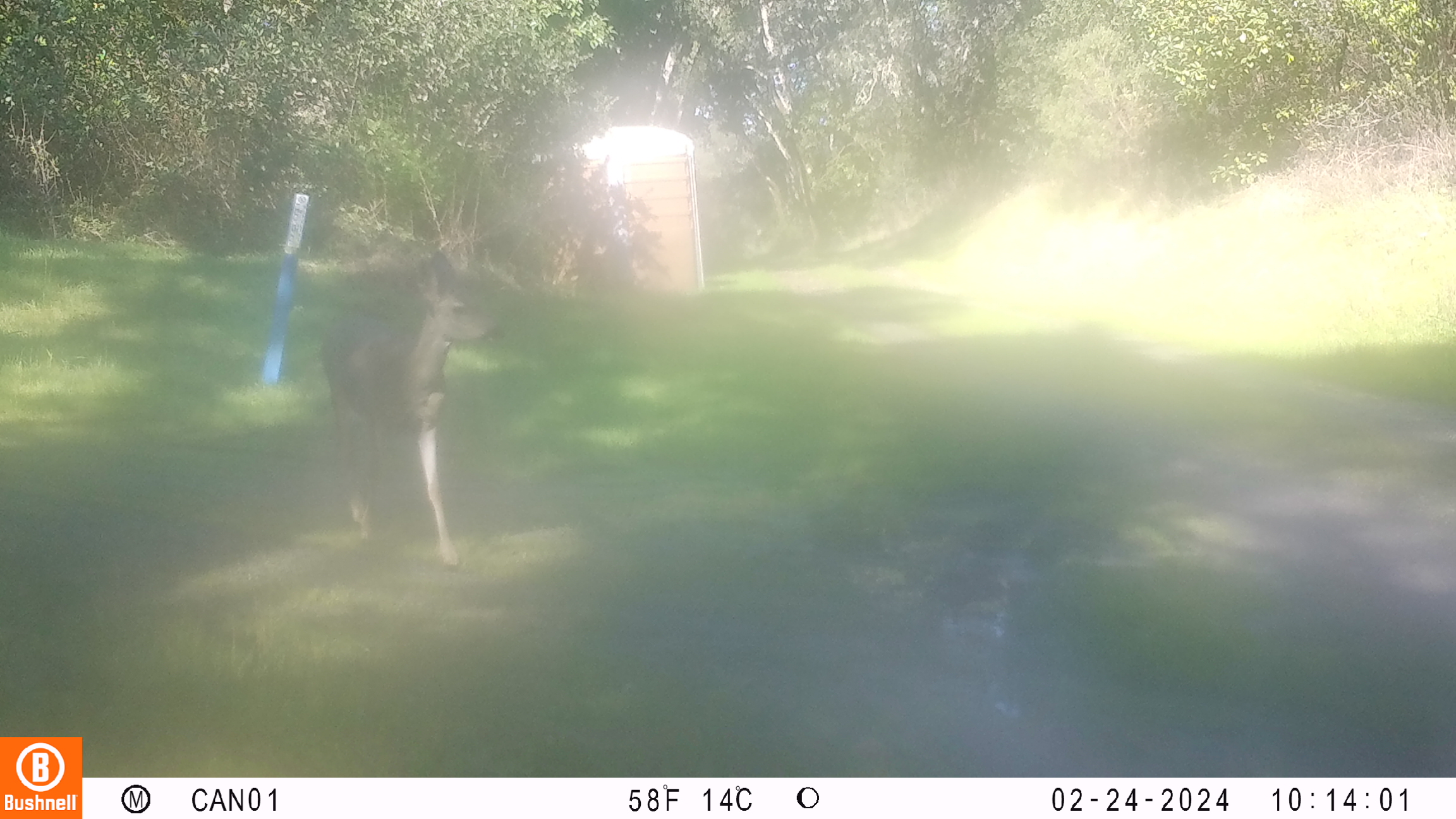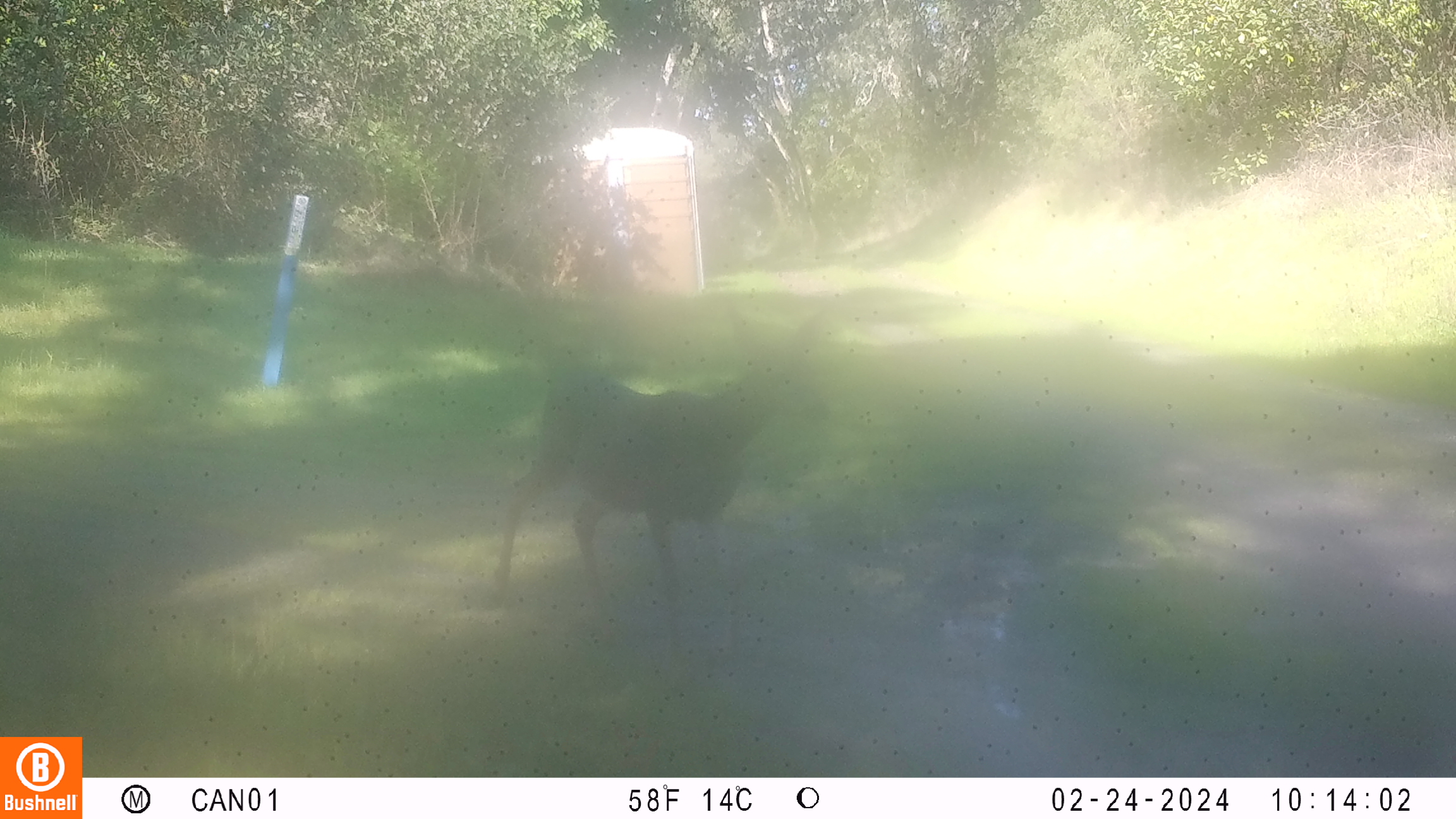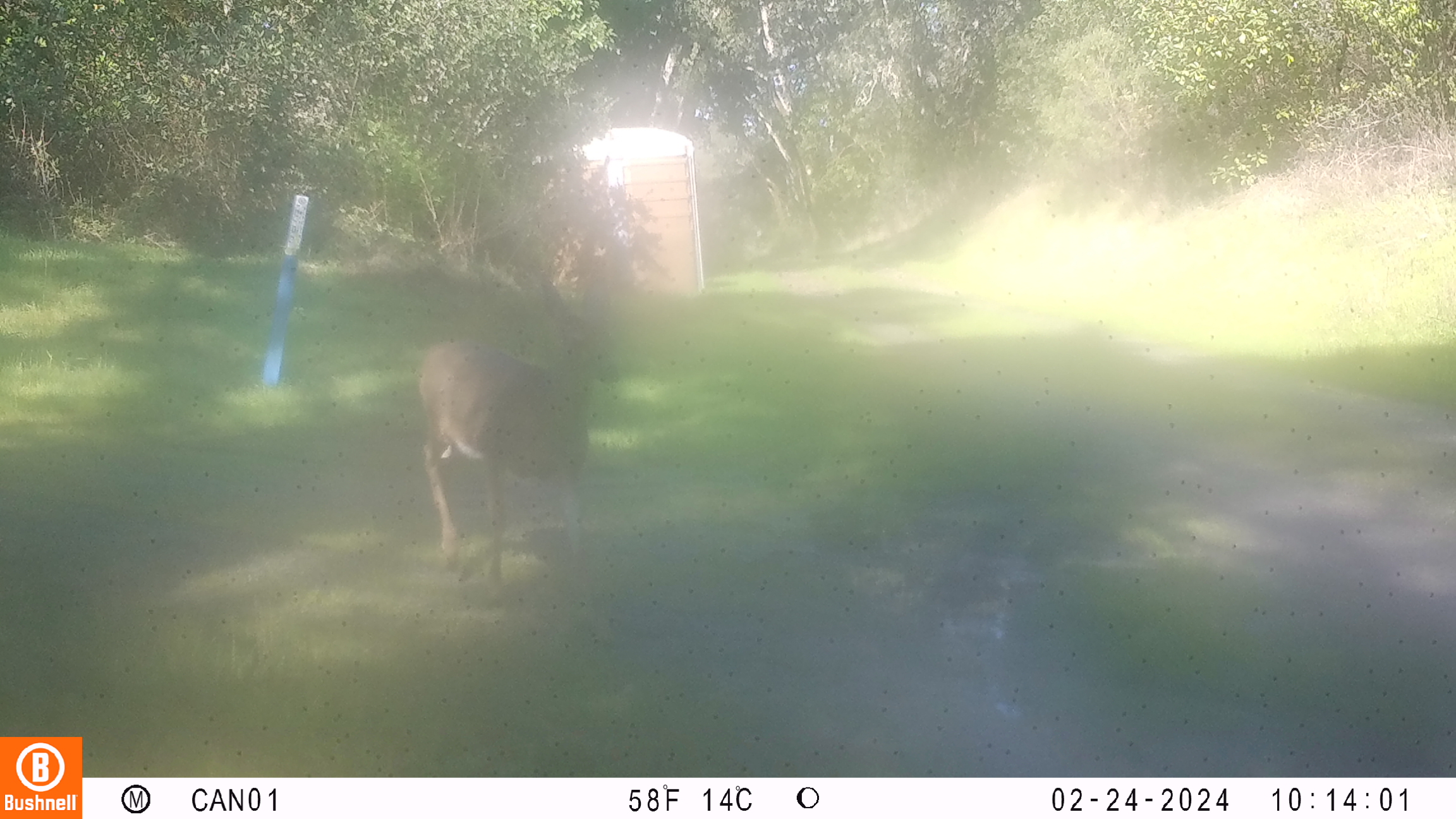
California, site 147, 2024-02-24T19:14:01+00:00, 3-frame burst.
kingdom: Animalia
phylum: Chordata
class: Mammalia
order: Artiodactyla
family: Cervidae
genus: Odocoileus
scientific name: Odocoileus hemionus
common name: mule deer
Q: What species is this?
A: Mule deer (Odocoileus hemionus).